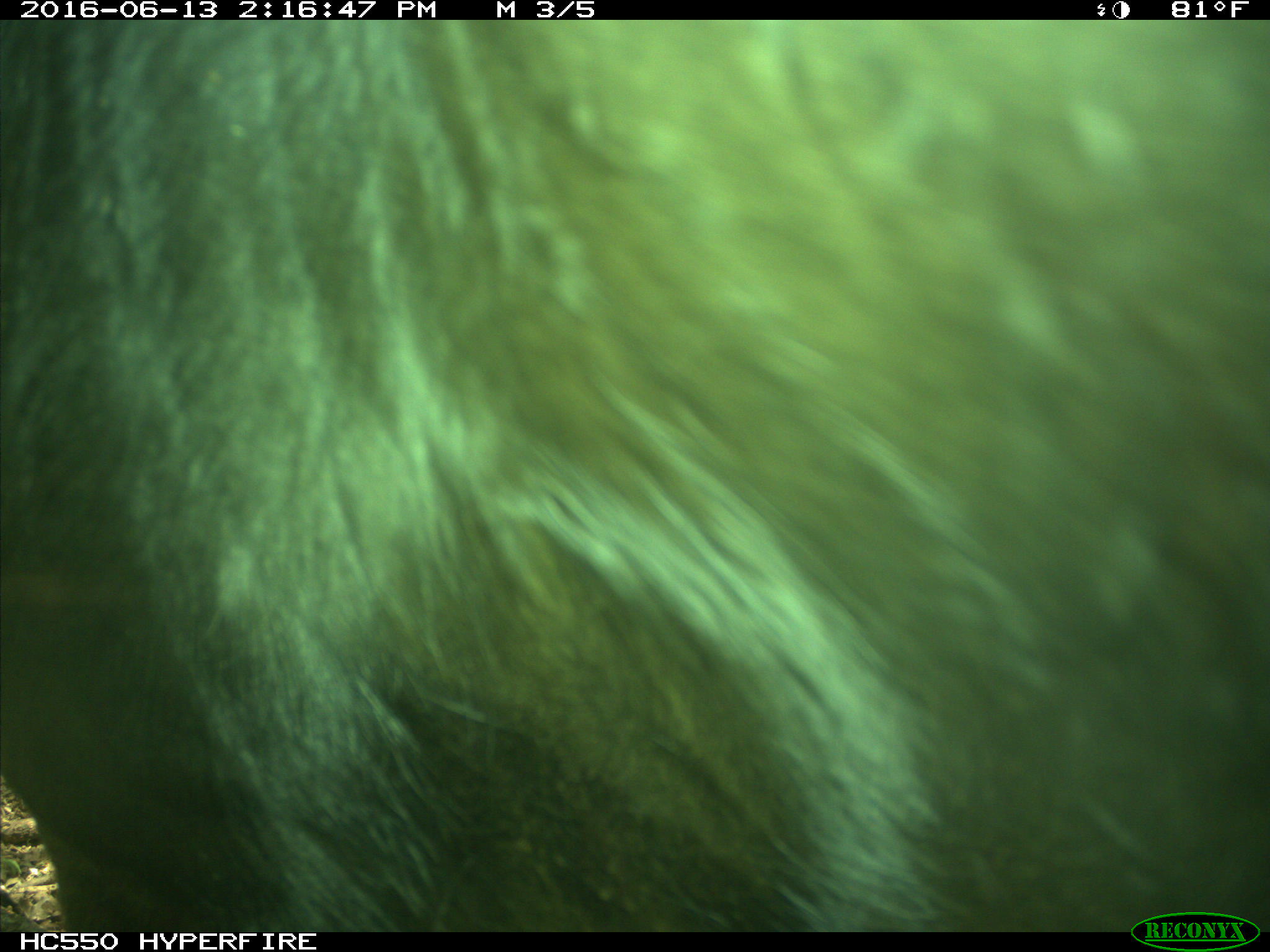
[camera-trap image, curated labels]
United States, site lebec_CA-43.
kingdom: Animalia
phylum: Chordata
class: Mammalia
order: Artiodactyla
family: Bovidae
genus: Bos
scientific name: Bos taurus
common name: domestic cow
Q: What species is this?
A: Bos taurus (domestic cow).